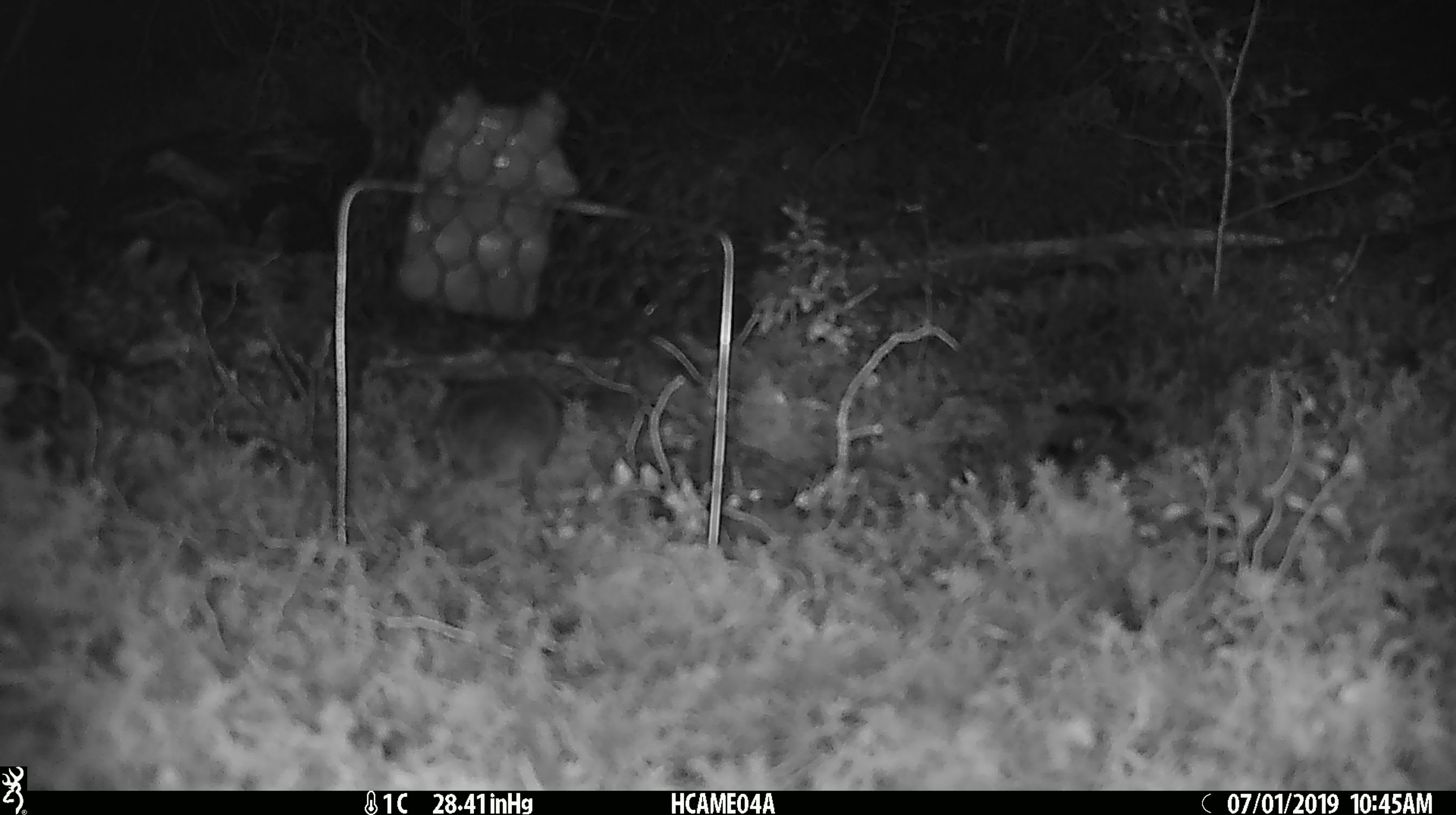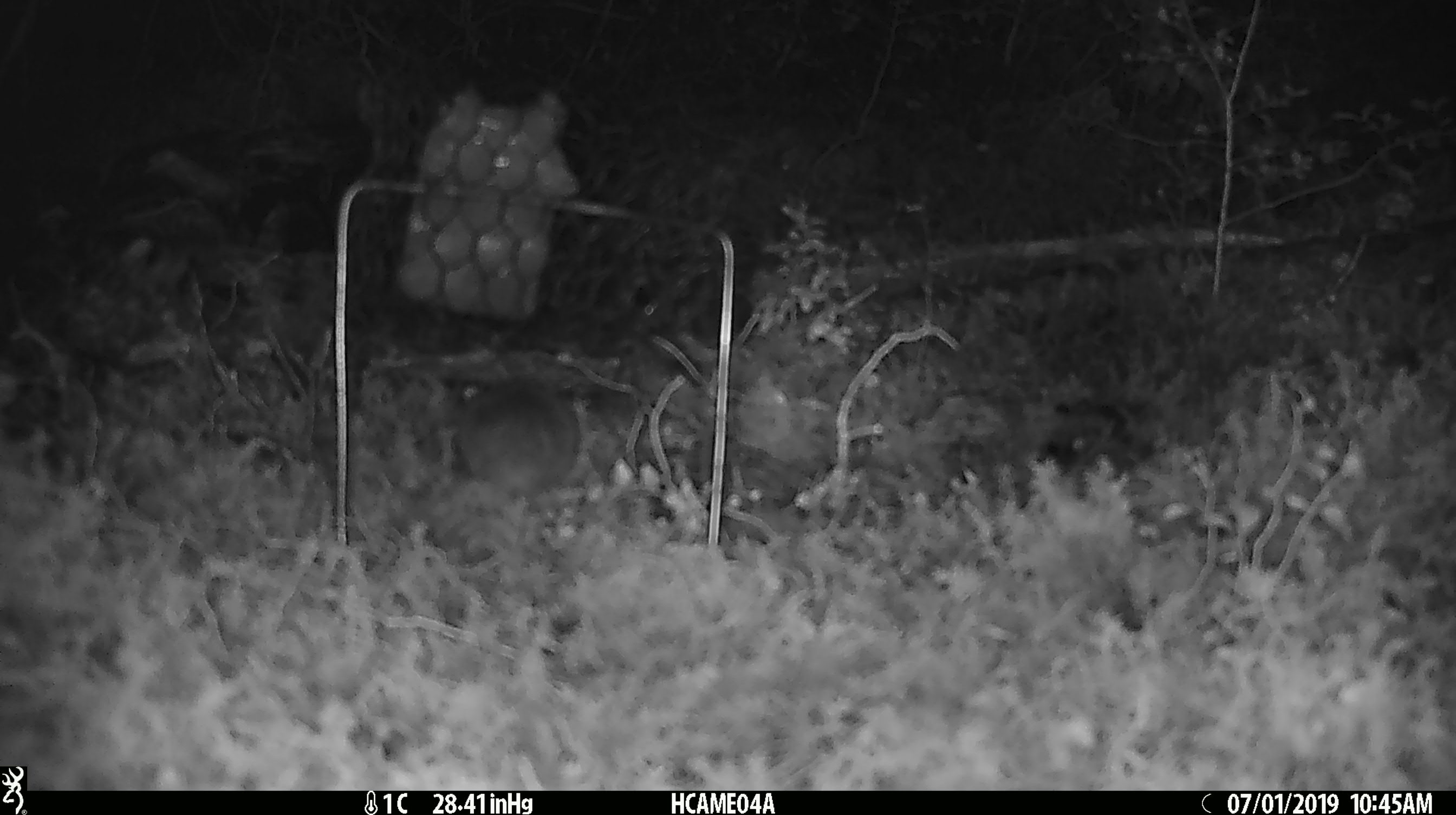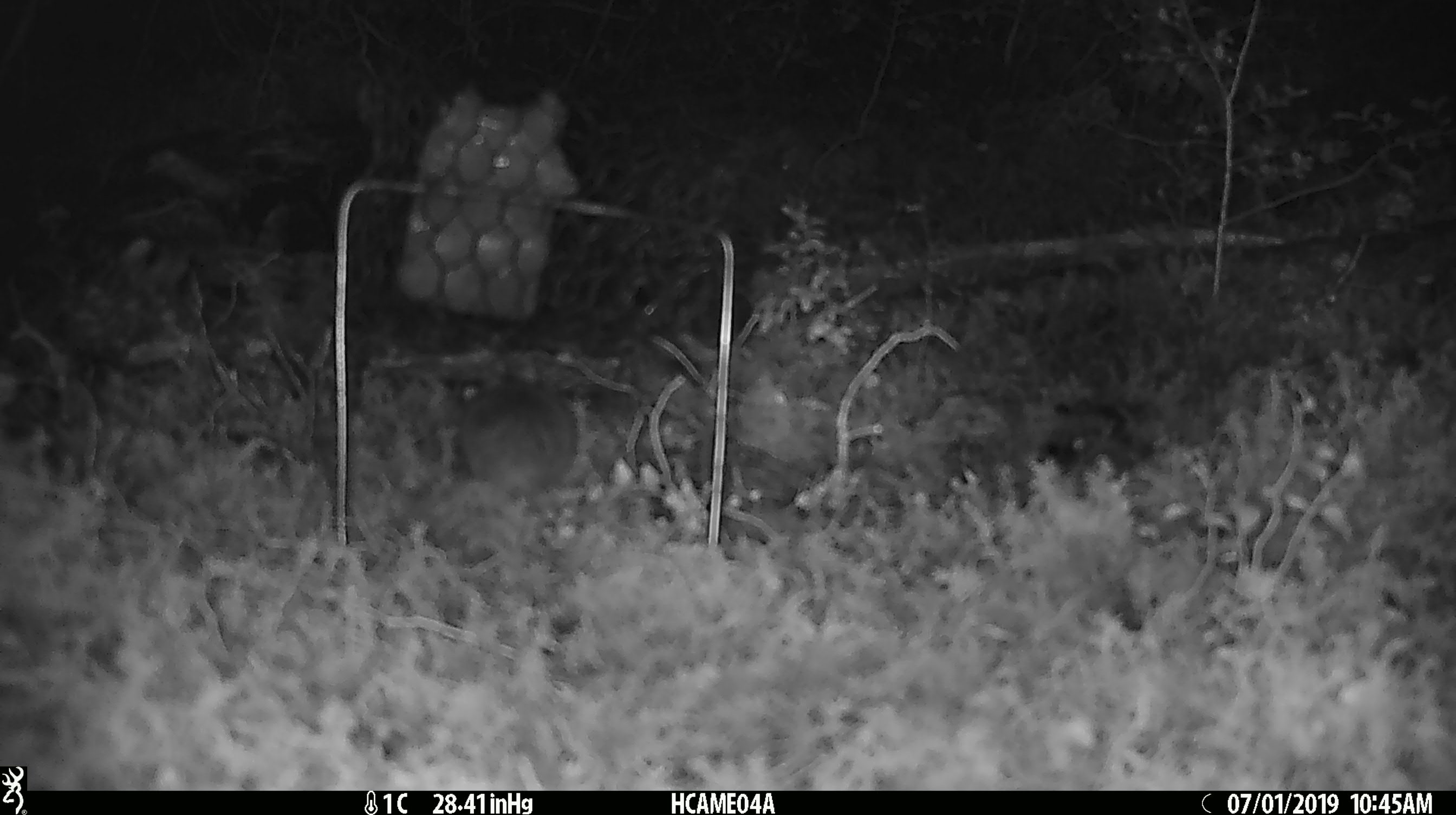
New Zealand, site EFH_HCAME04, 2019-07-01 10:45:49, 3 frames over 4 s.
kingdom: Animalia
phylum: Chordata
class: Mammalia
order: Rodentia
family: Muridae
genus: Mus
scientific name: Mus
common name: mouse